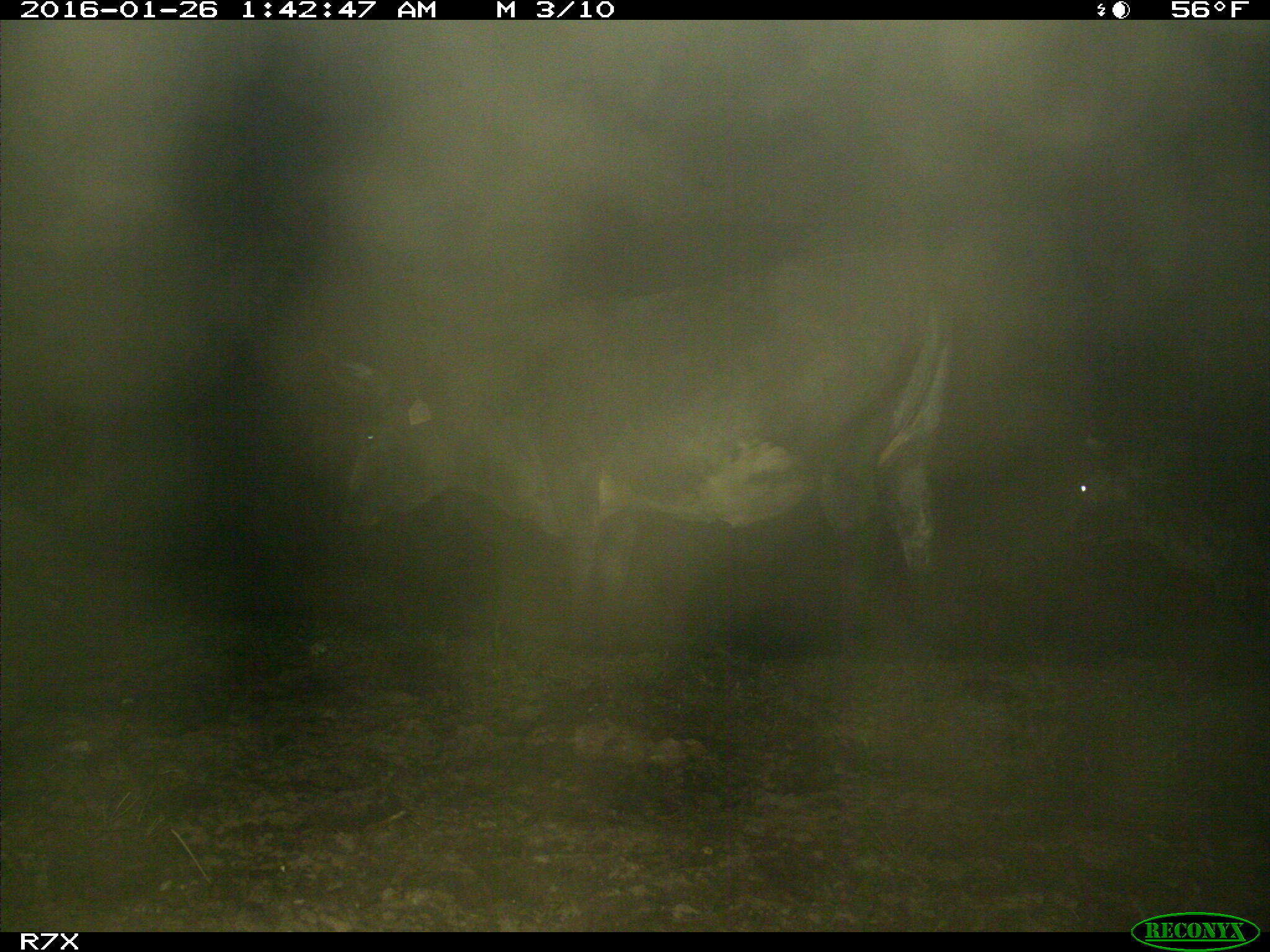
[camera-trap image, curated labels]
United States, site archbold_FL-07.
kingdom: Animalia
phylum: Chordata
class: Mammalia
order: Artiodactyla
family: Bovidae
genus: Bos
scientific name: Bos taurus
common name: domestic cow